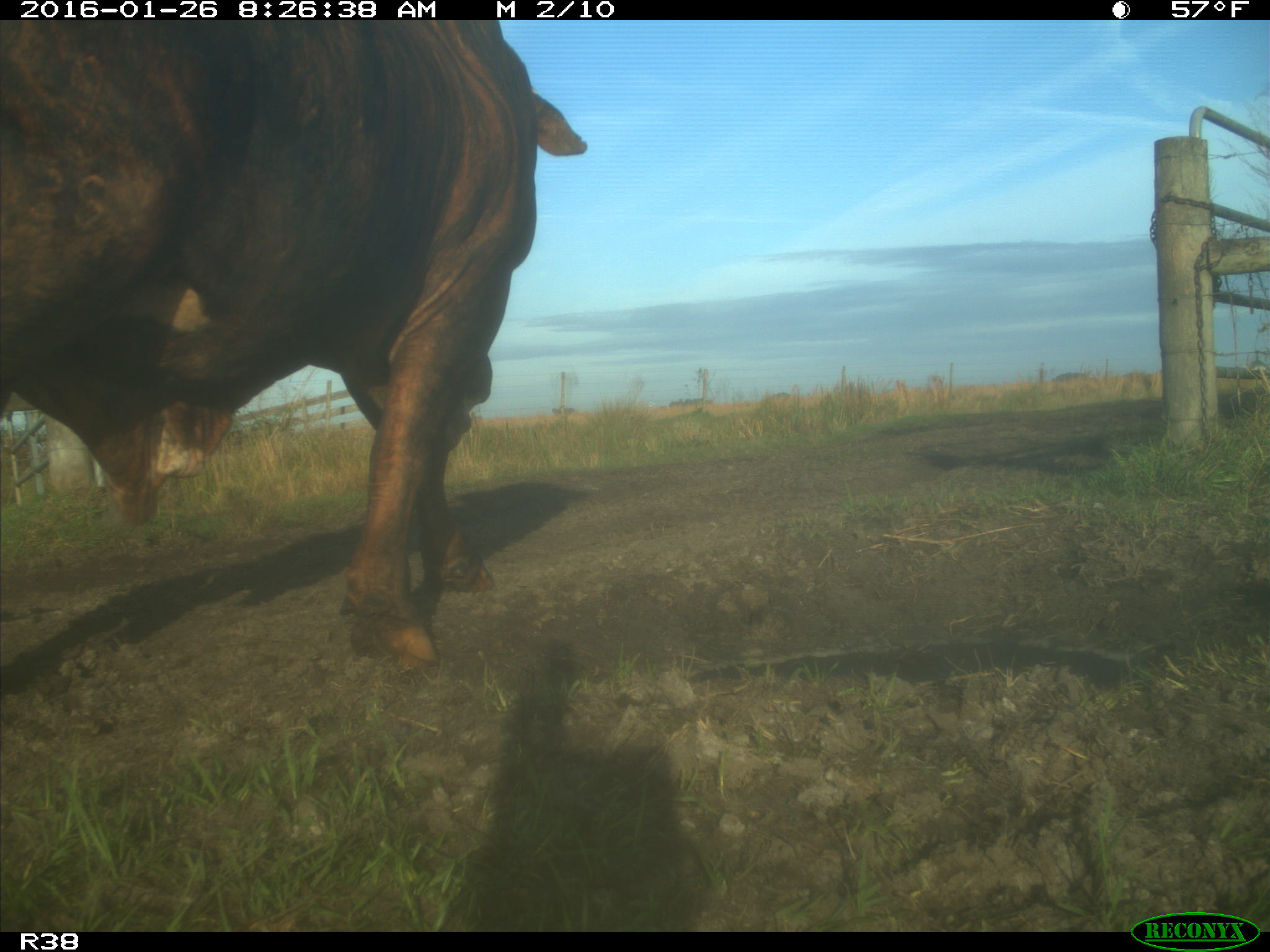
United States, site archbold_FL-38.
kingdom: Animalia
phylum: Chordata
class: Mammalia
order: Artiodactyla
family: Bovidae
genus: Bos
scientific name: Bos taurus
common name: domestic cow